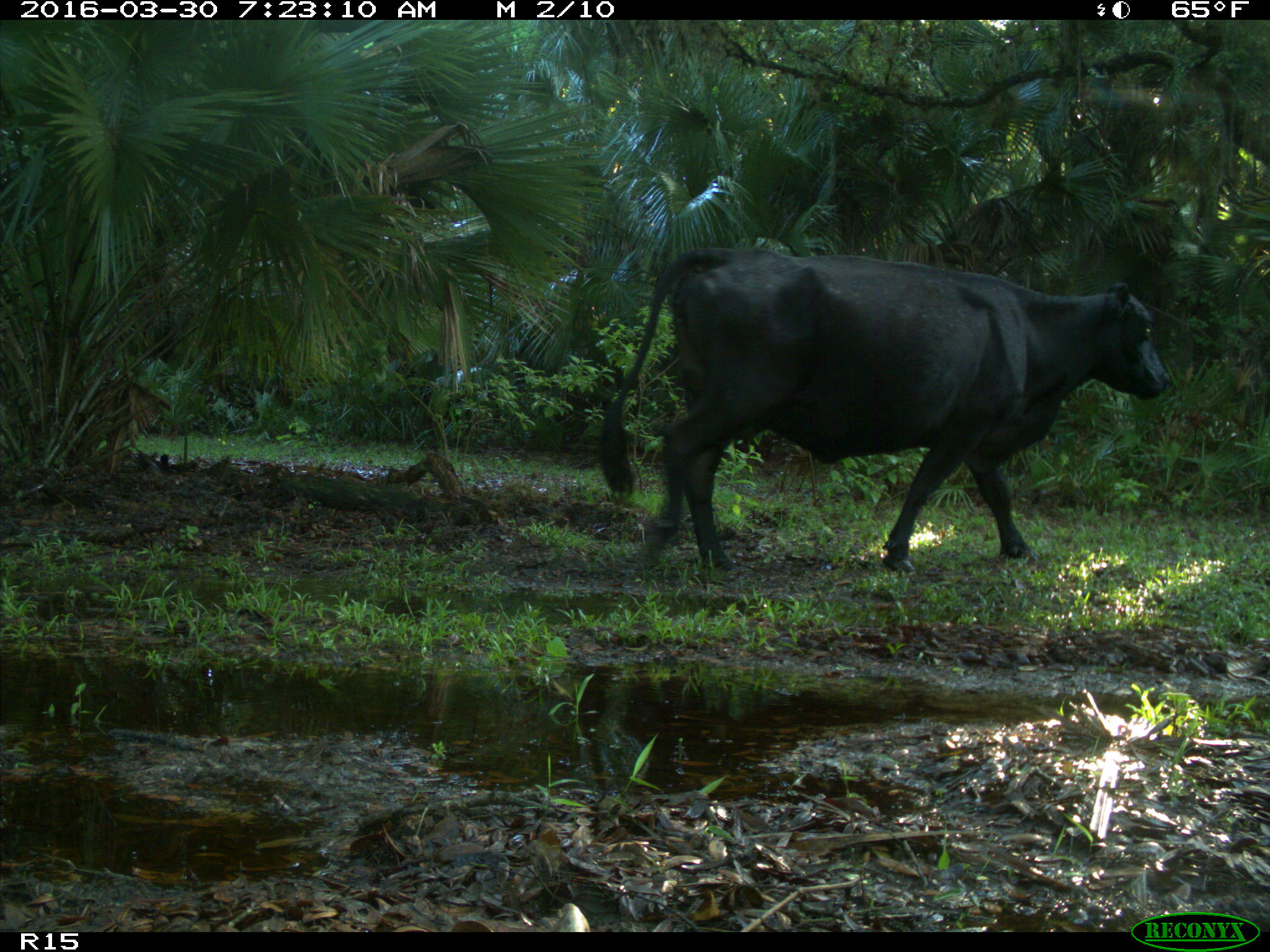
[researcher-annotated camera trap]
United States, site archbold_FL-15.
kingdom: Animalia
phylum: Chordata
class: Mammalia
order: Artiodactyla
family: Bovidae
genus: Bos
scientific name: Bos taurus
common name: domestic cow